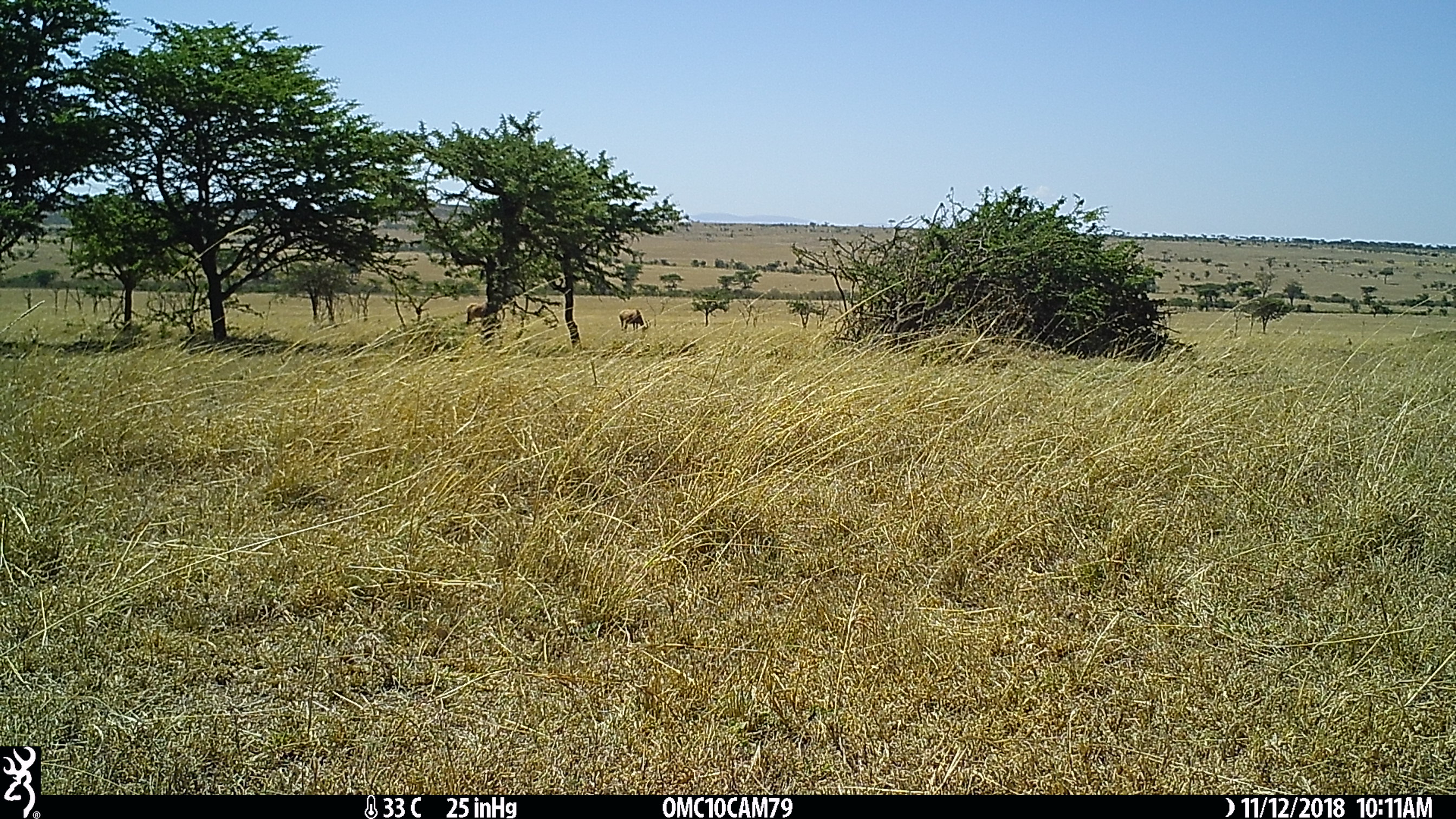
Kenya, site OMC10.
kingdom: Animalia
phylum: Chordata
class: Mammalia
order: Artiodactyla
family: Bovidae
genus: Damaliscus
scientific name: Damaliscus lunatus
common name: topi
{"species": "topi (Damaliscus lunatus)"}